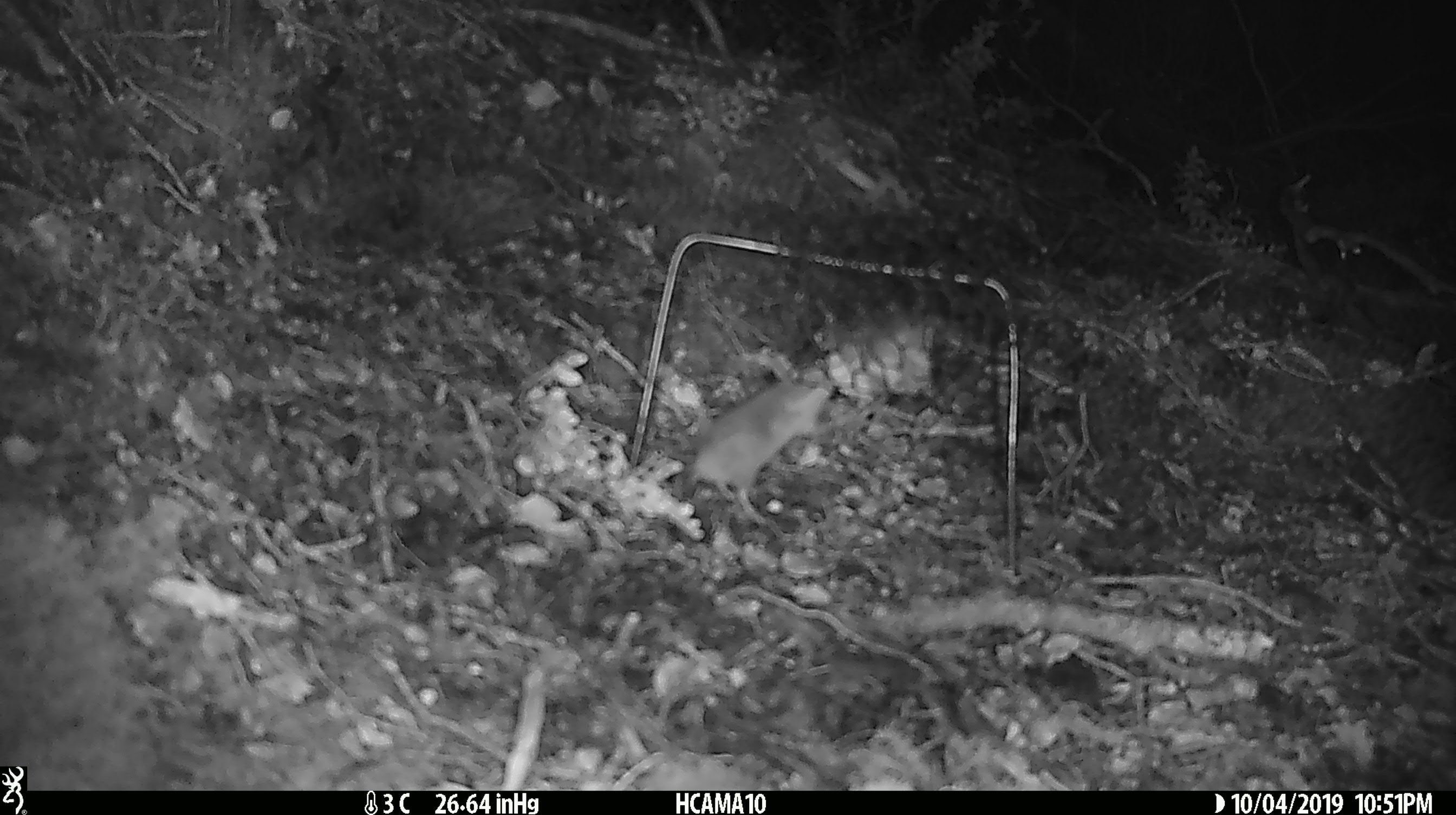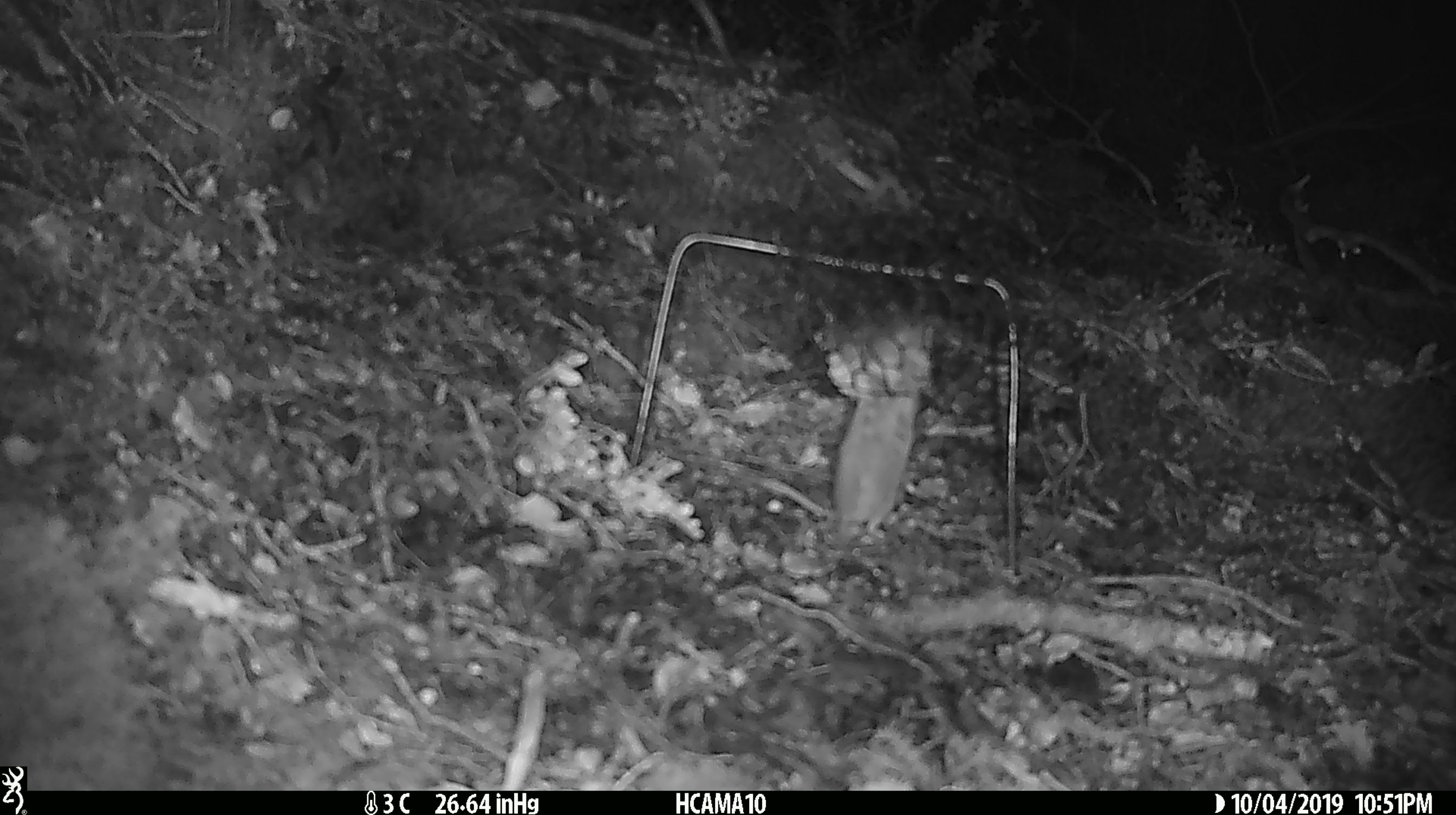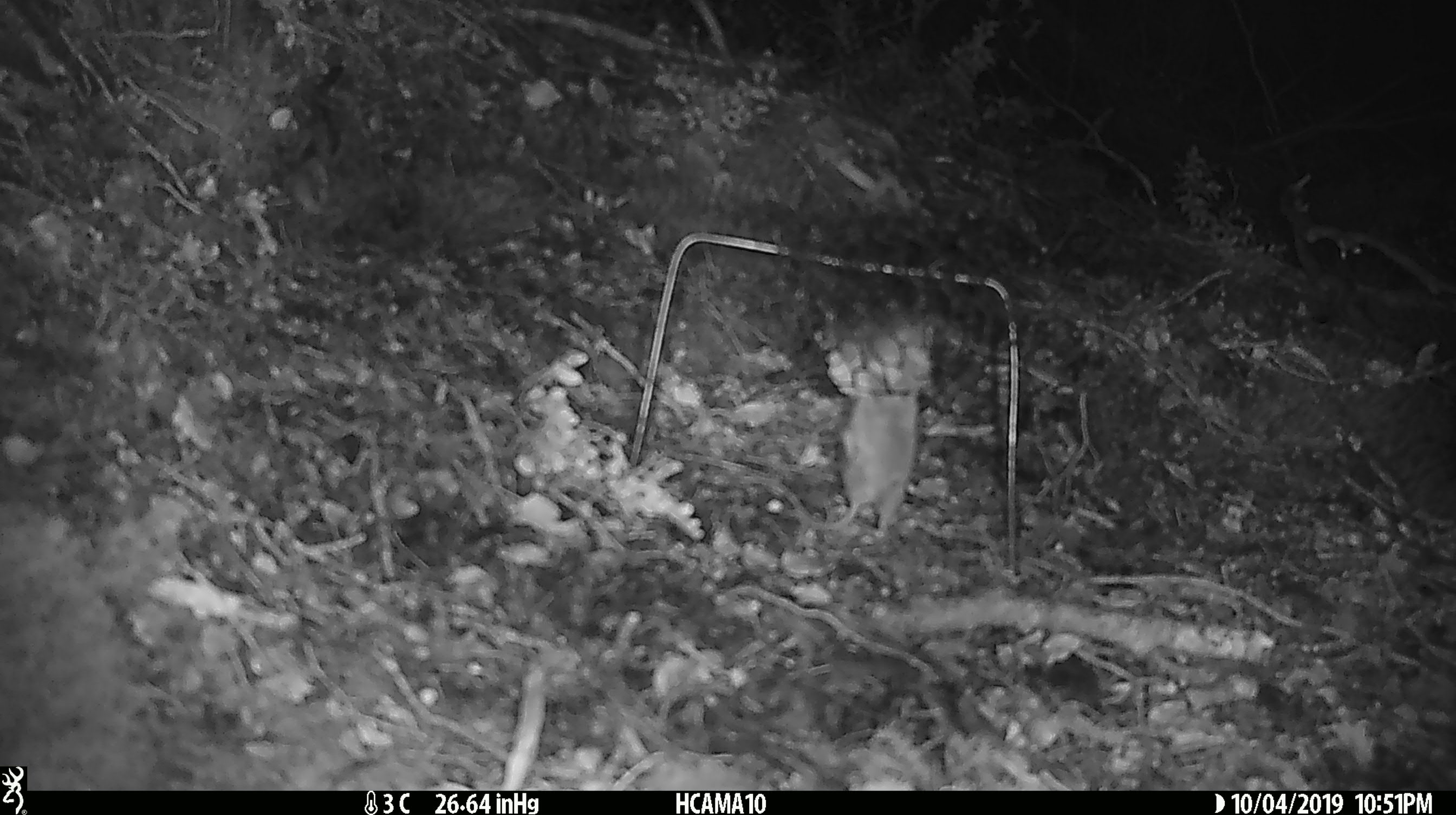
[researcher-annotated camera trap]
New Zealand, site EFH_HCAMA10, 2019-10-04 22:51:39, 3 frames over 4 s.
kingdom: Animalia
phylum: Chordata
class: Mammalia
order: Rodentia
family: Muridae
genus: Mus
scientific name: Mus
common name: mouse